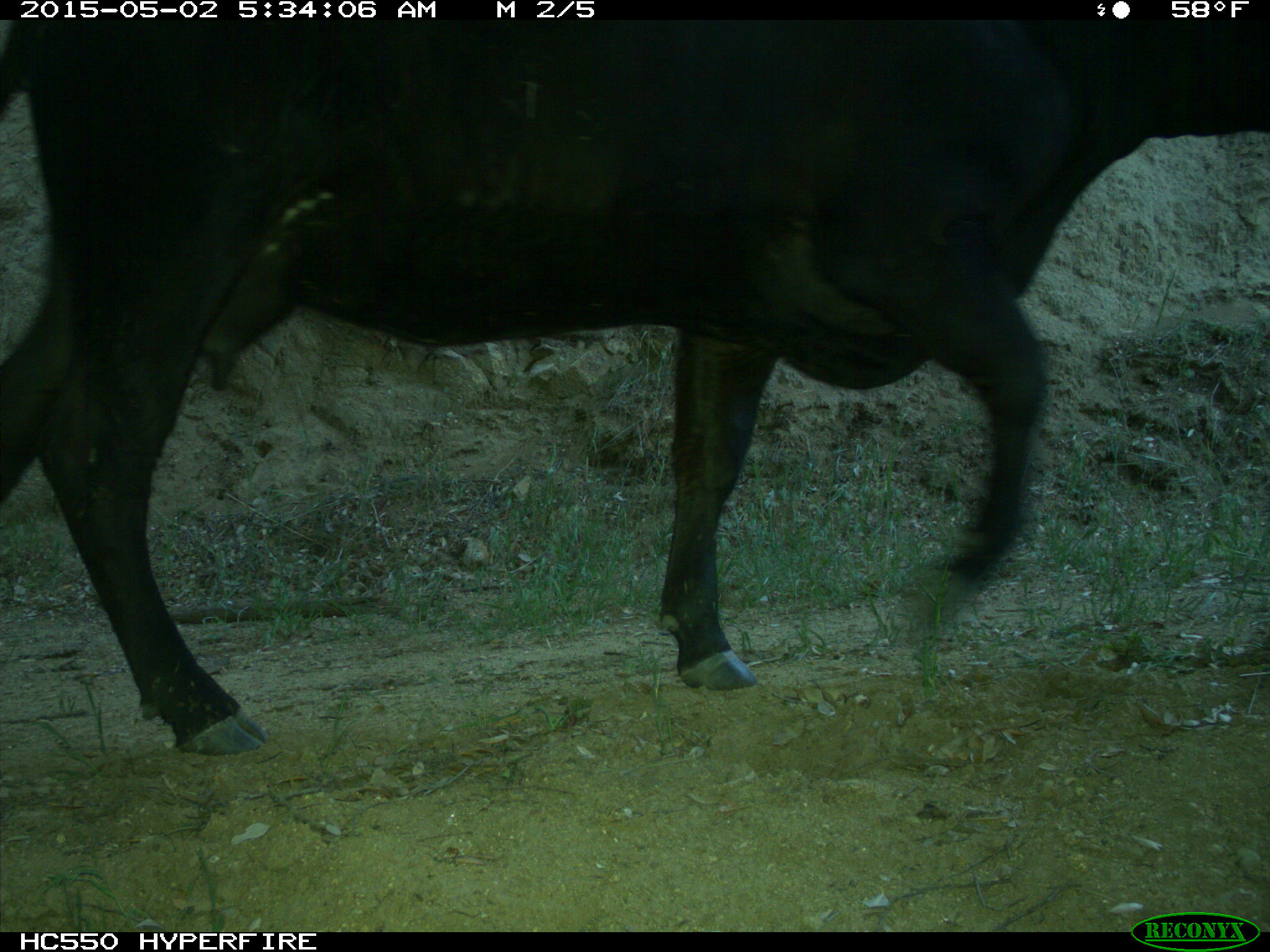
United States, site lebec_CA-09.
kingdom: Animalia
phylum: Chordata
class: Mammalia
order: Artiodactyla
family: Bovidae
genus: Bos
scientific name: Bos taurus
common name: domestic cow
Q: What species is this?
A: Bos taurus (domestic cow).